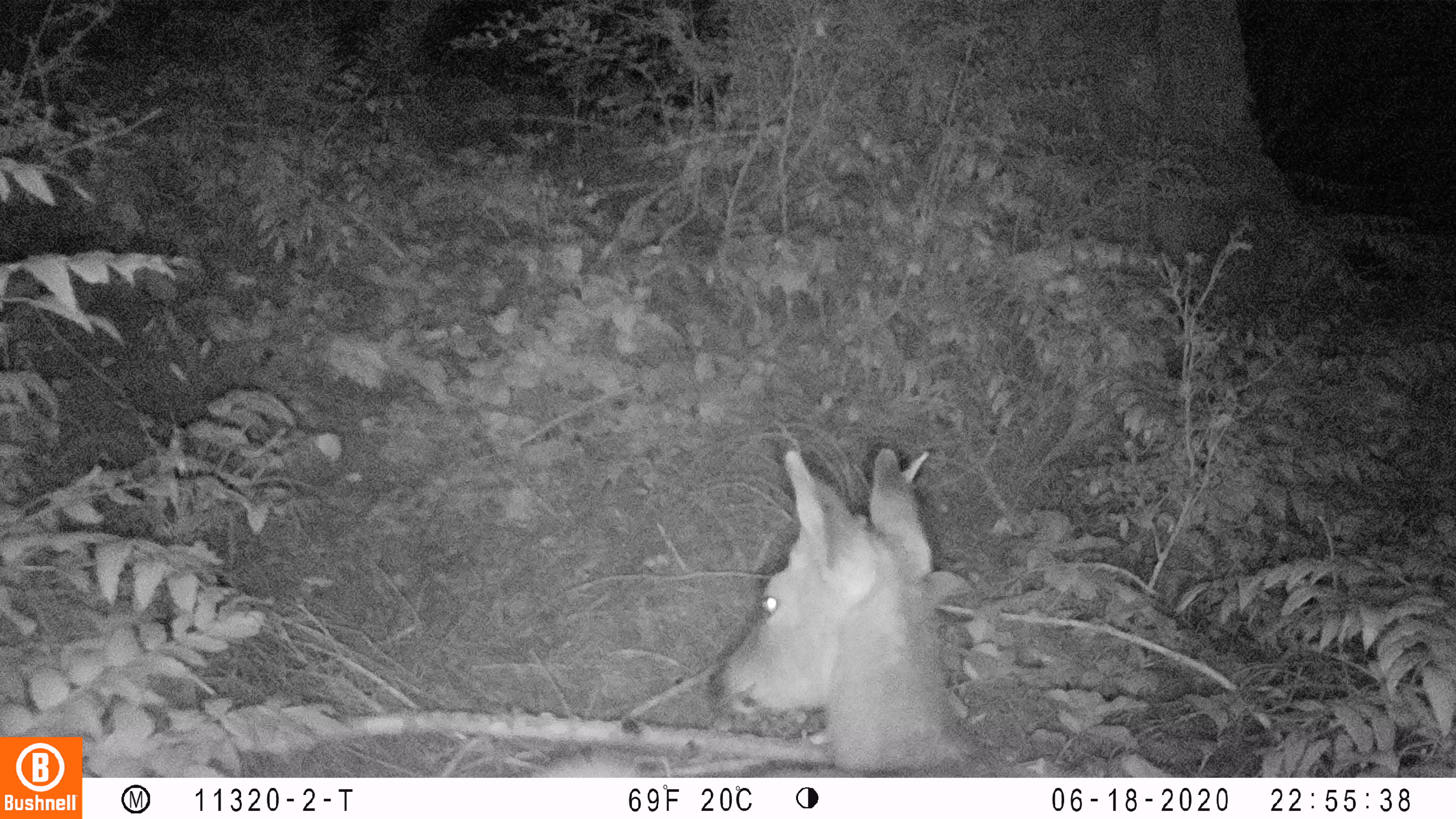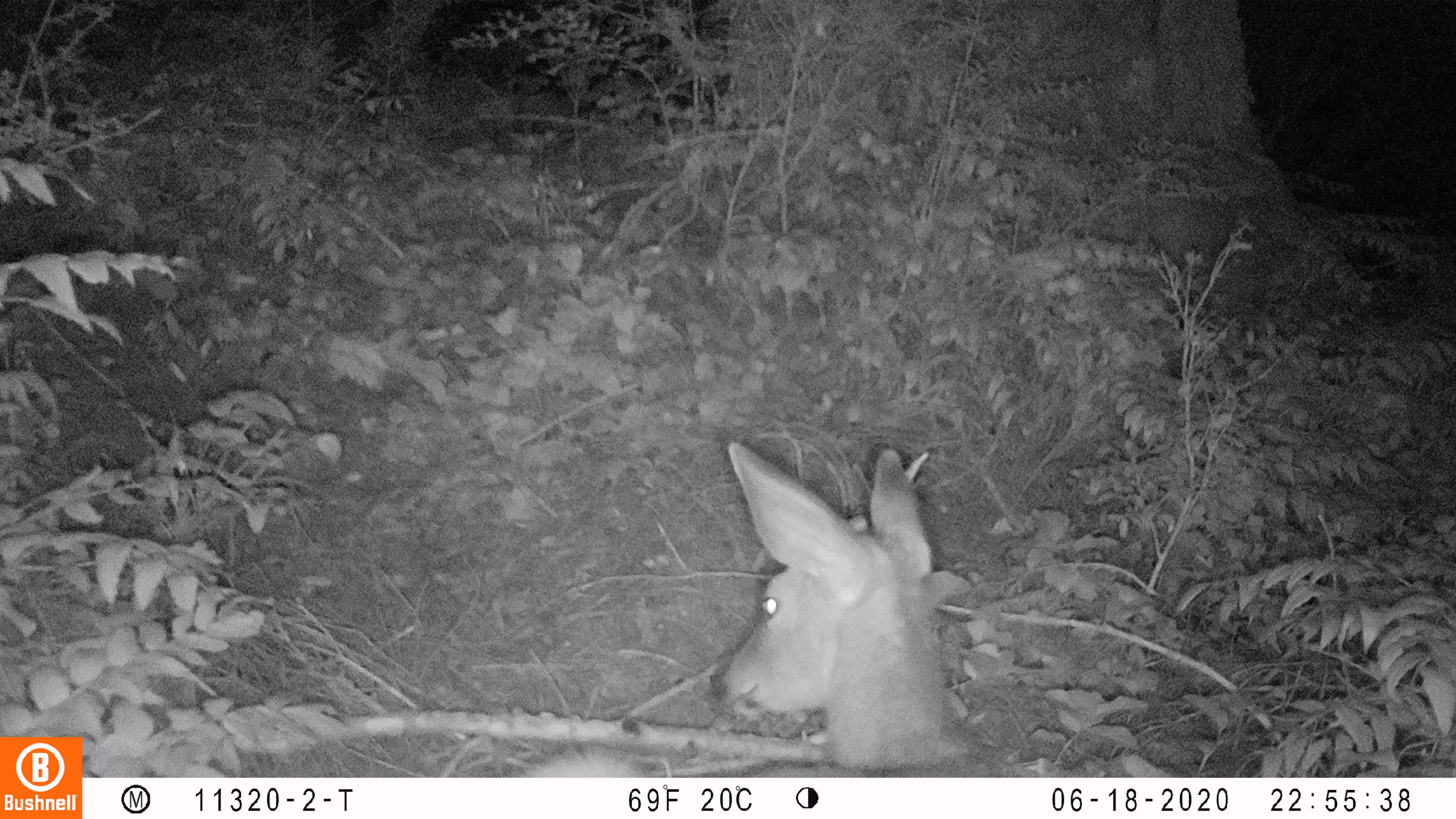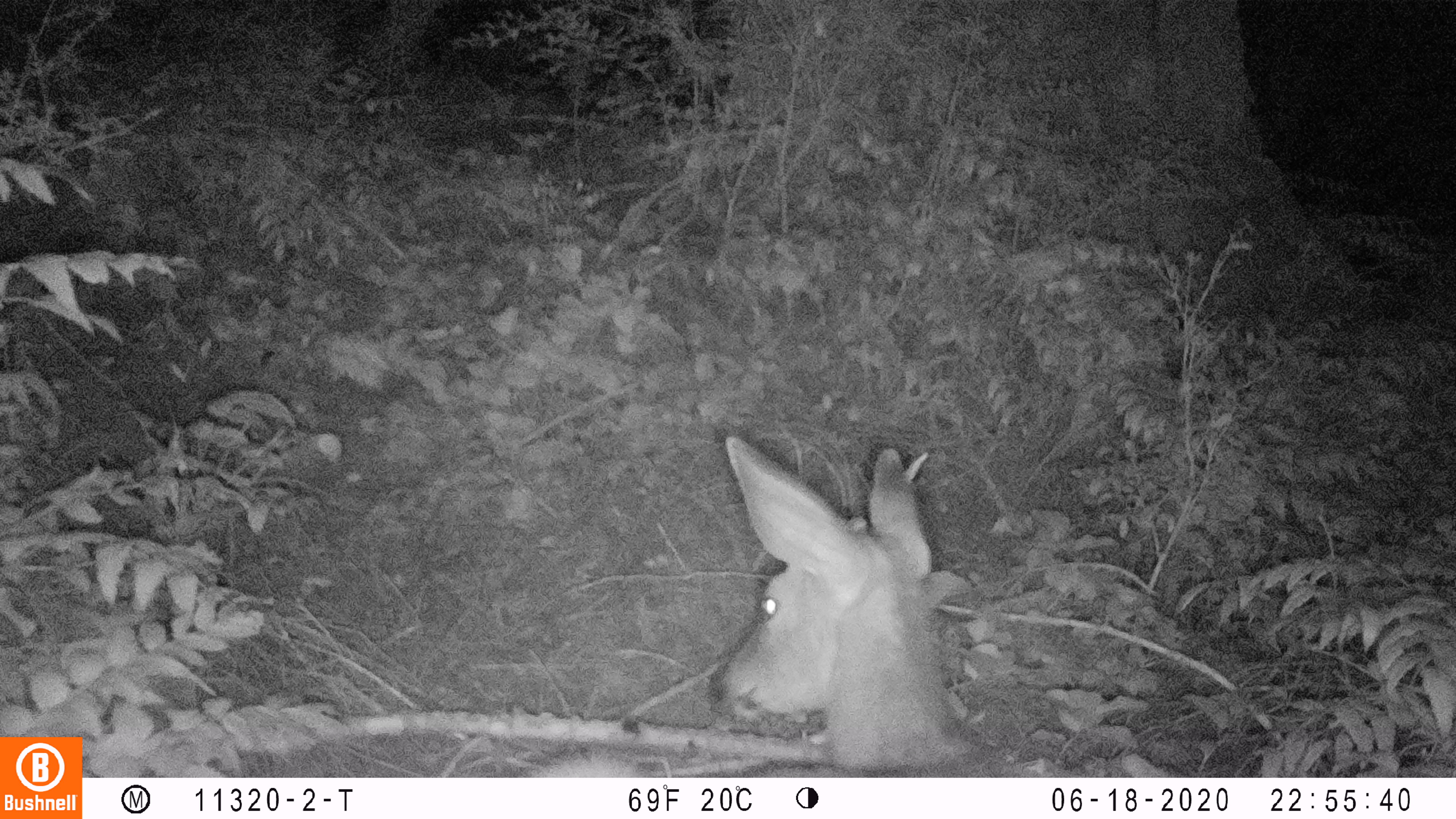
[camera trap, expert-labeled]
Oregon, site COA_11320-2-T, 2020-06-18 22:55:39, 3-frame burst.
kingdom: Animalia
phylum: Chordata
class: Mammalia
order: Artiodactyla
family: Cervidae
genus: Odocoileus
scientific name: Odocoileus hemionus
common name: black-tailed deer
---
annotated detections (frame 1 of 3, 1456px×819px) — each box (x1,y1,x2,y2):
black-tailed deer: (526,442,1009,776)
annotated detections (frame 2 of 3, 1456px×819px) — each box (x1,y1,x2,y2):
black-tailed deer: (514,433,1026,776)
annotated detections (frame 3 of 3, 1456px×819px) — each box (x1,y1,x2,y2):
black-tailed deer: (522,425,1028,774)